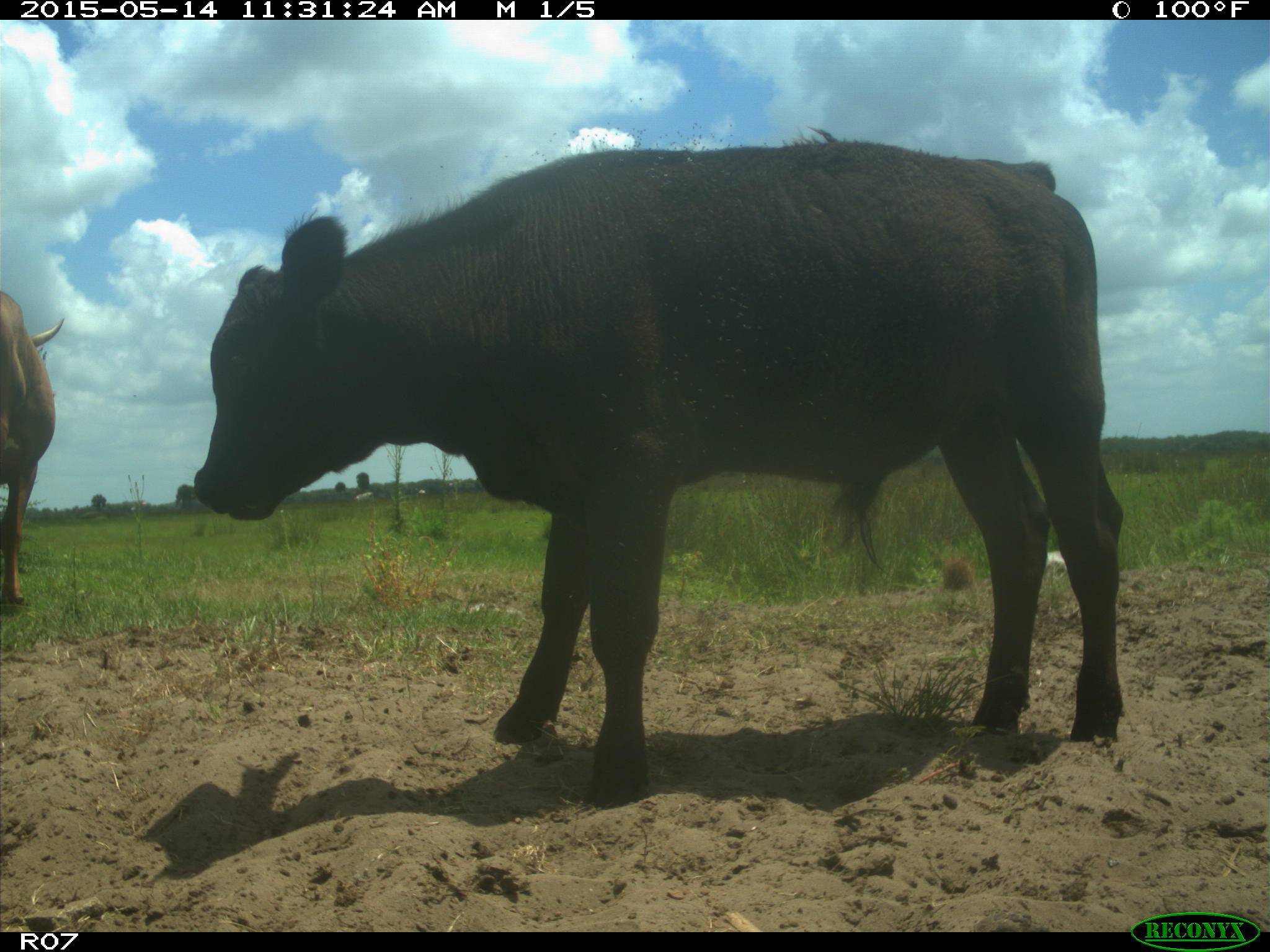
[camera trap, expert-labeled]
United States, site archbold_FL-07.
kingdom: Animalia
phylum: Chordata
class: Mammalia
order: Artiodactyla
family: Bovidae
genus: Bos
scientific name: Bos taurus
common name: domestic cow